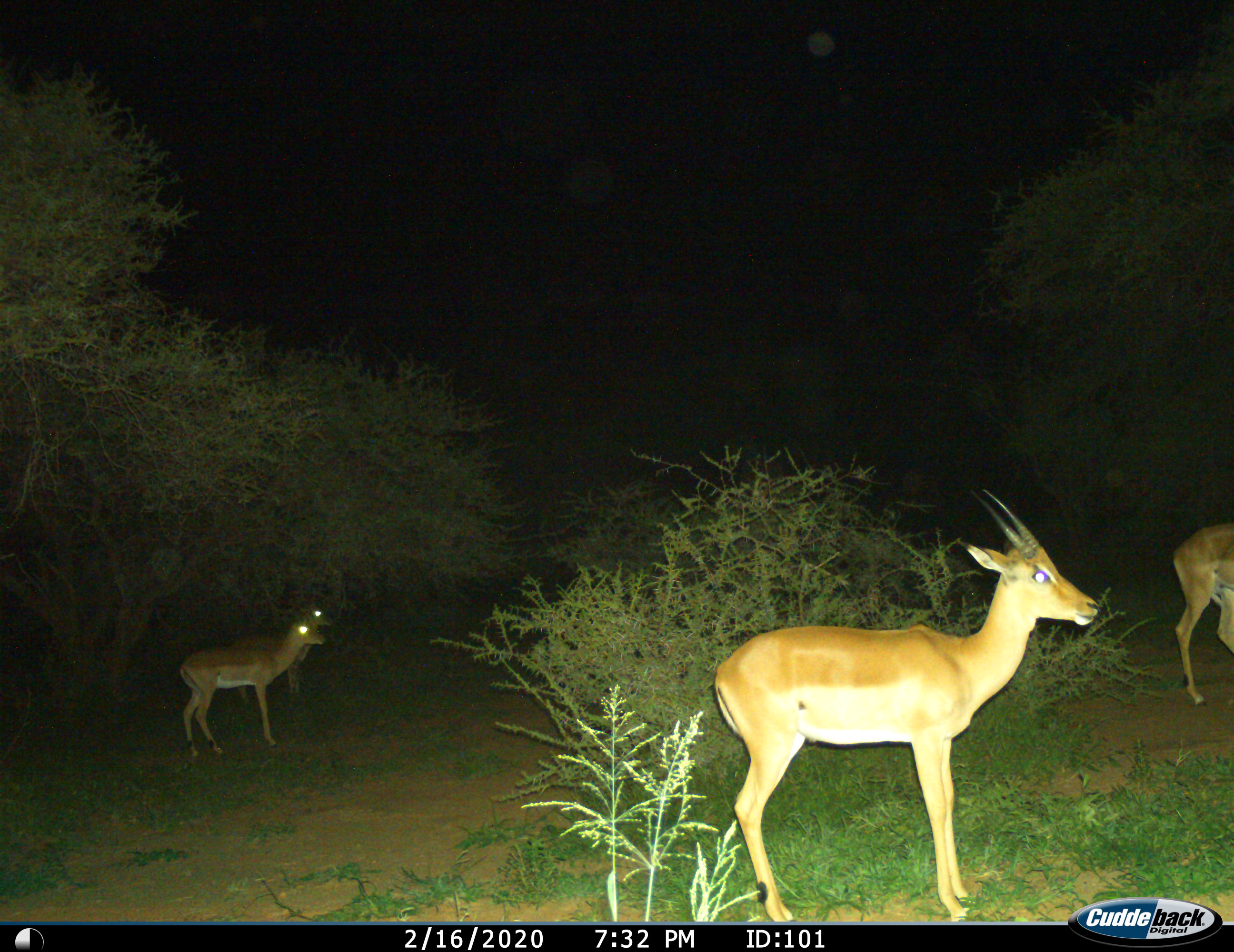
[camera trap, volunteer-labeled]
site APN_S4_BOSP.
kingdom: Animalia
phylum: Chordata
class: Mammalia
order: Artiodactyla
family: Bovidae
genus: Aepyceros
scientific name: Aepyceros melampus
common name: impala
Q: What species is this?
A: Impala (Aepyceros melampus).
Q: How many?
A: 4.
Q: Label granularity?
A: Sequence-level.